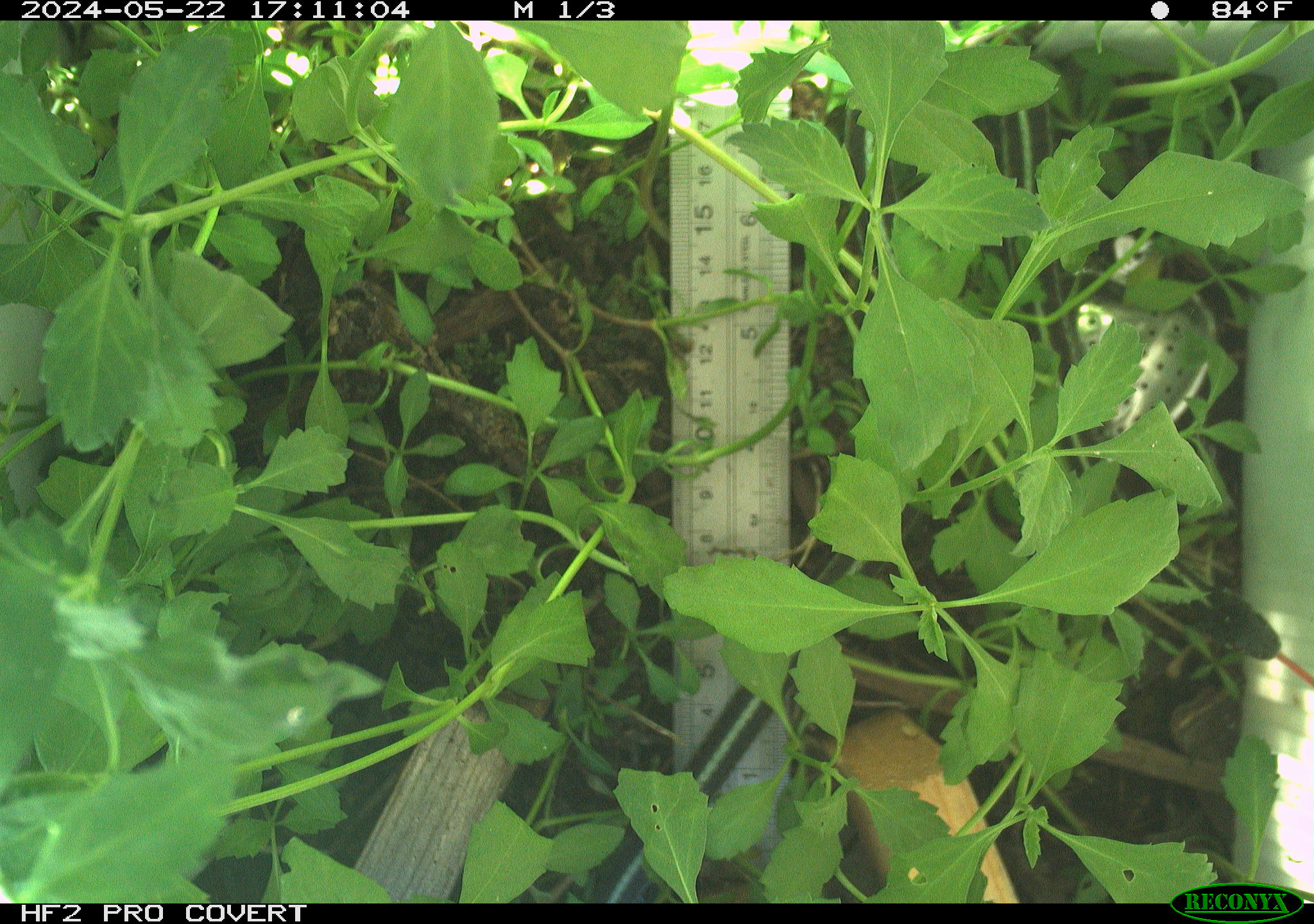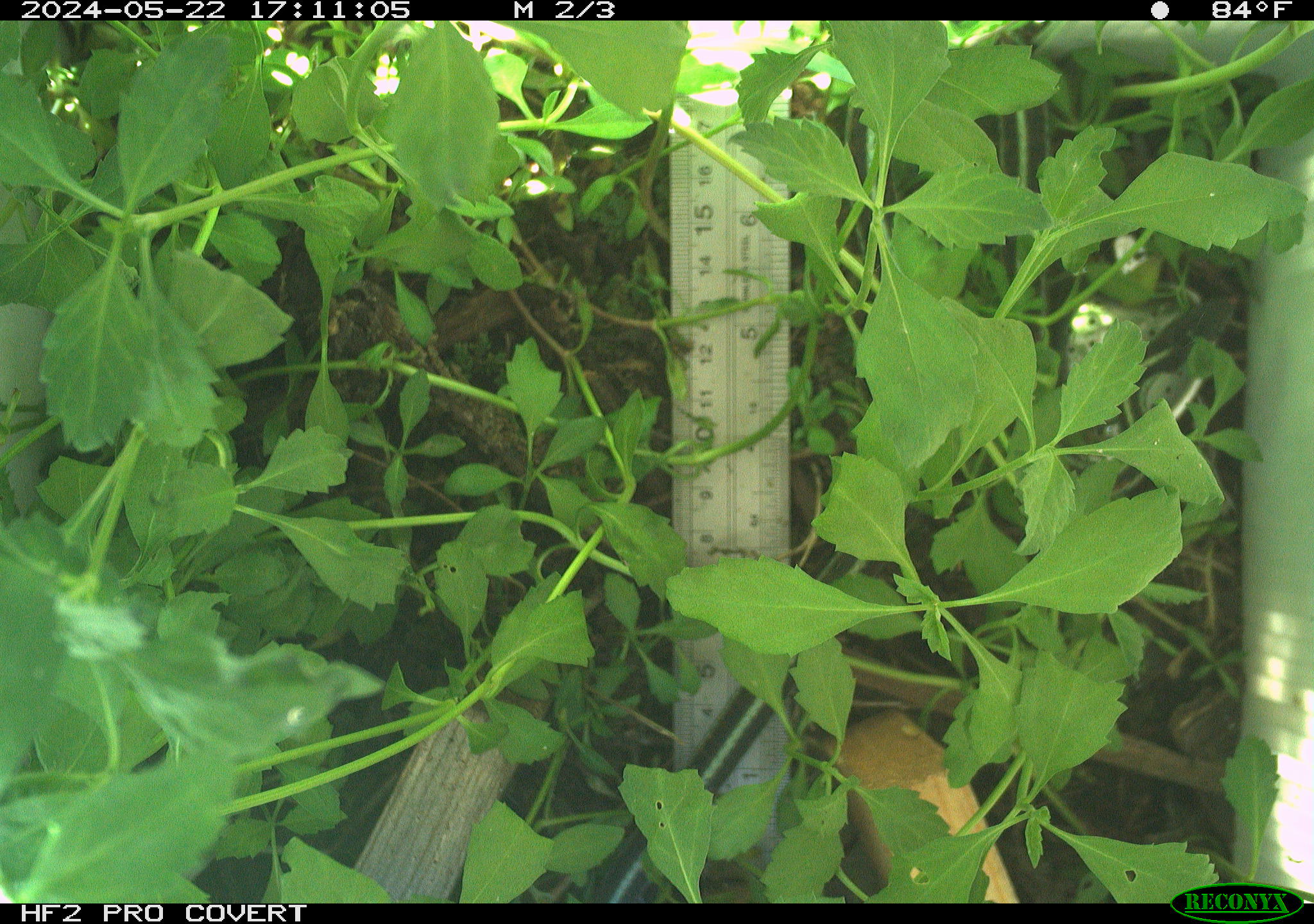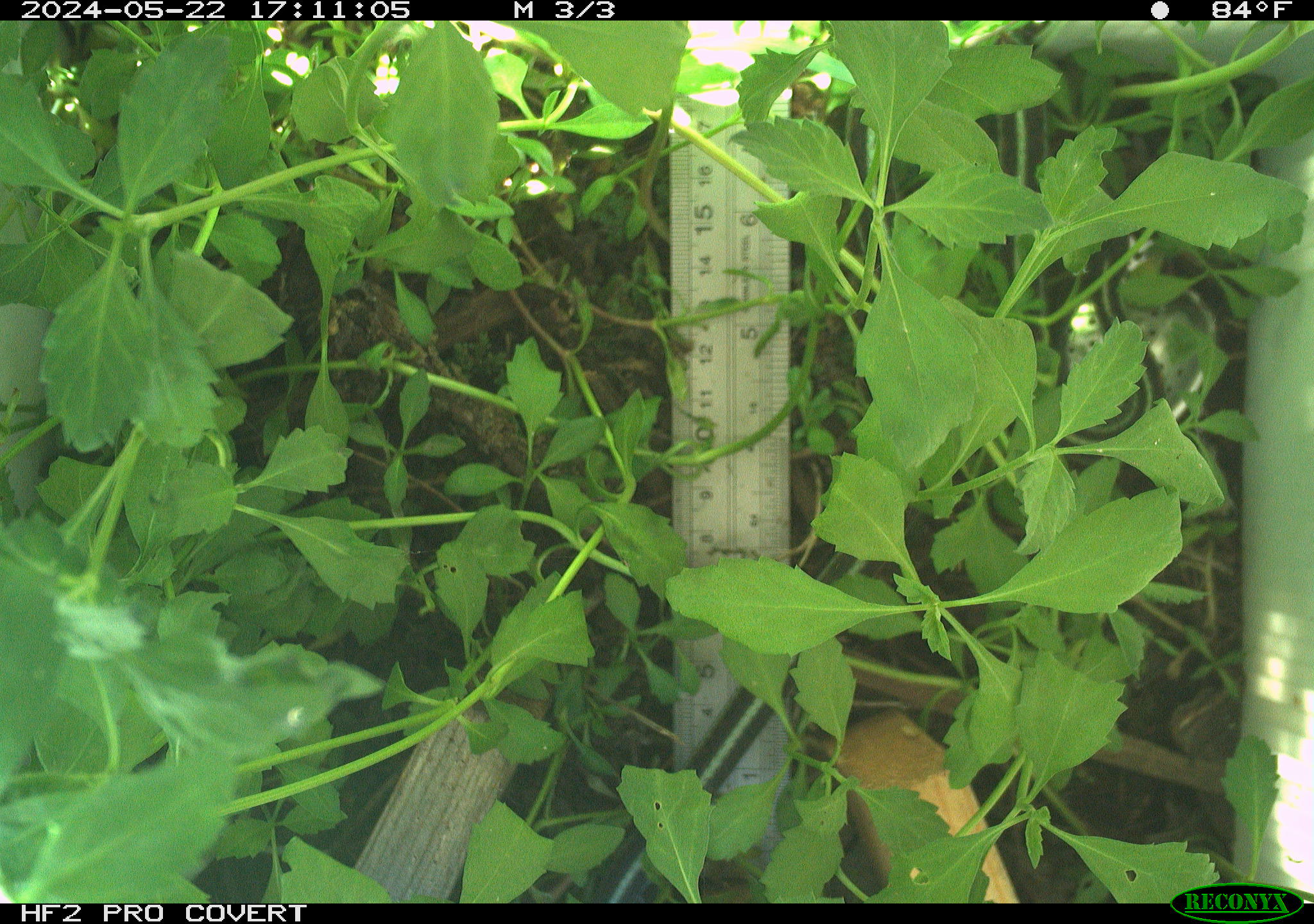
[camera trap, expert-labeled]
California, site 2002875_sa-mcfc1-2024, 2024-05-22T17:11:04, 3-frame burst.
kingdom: Animalia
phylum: Chordata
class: Reptilia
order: Squamata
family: Colubridae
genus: Thamnophis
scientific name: Thamnophis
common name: american gartersnakes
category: thamnophis species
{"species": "thamnophis species (american gartersnakes) (Thamnophis)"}